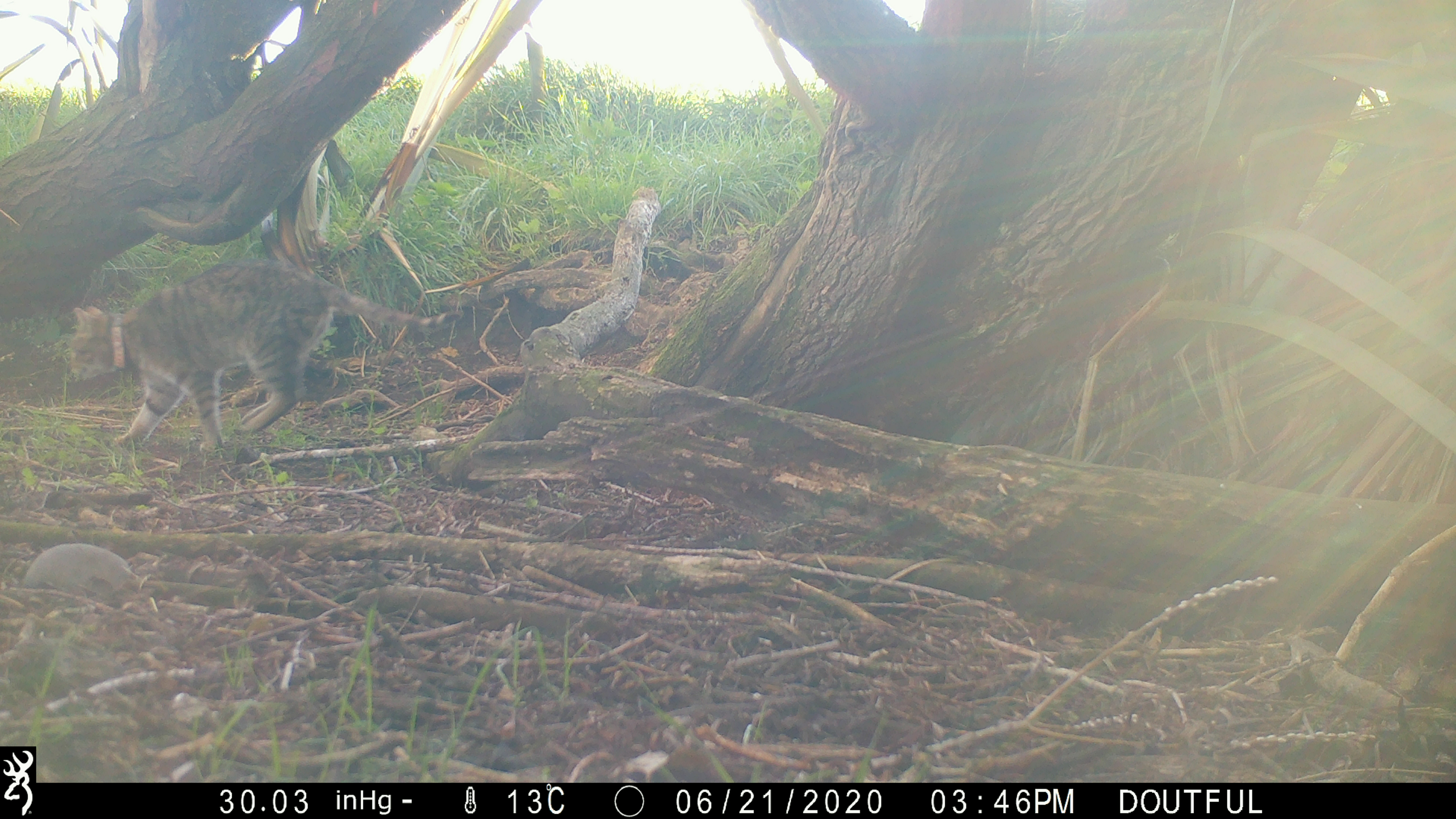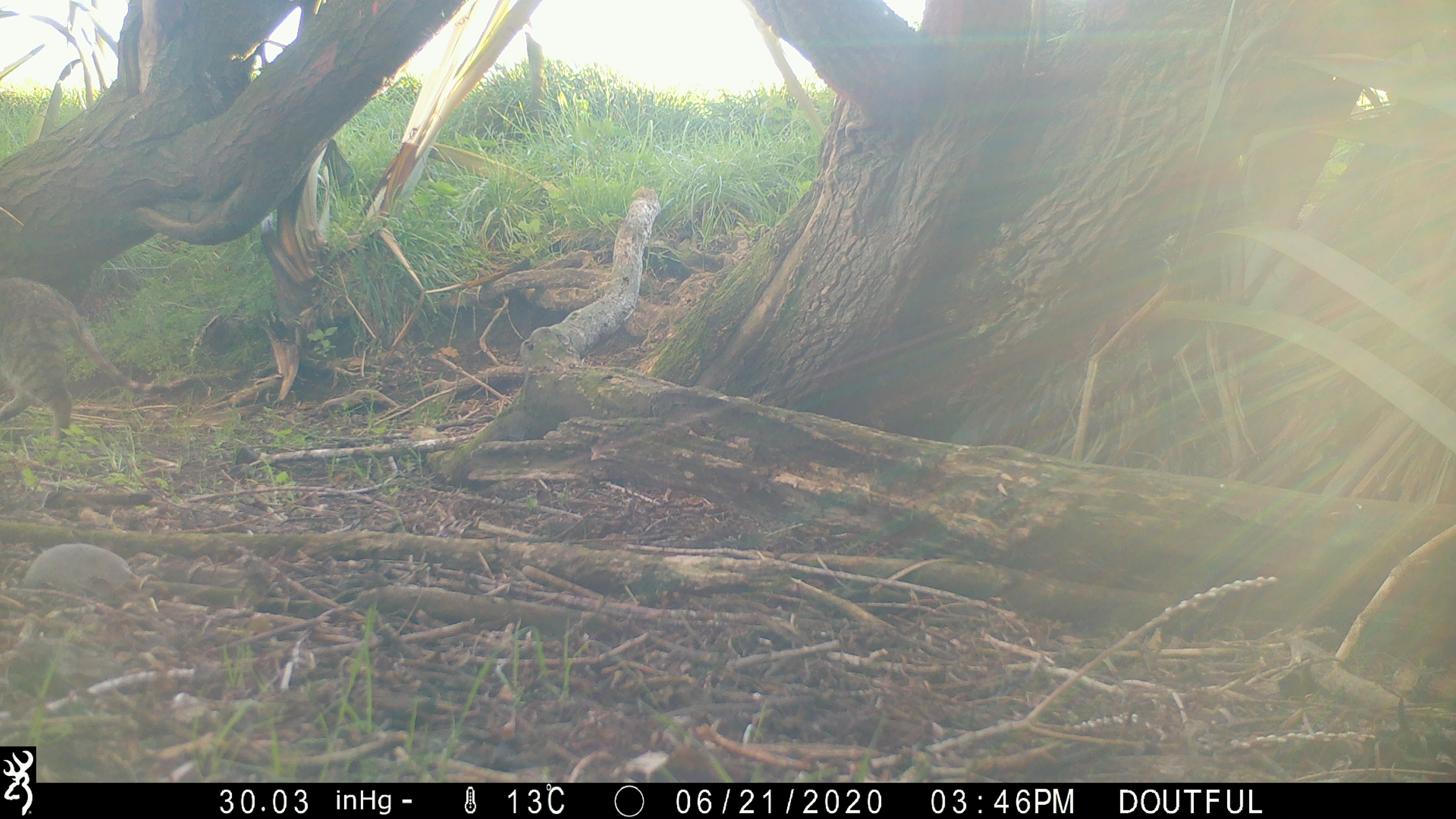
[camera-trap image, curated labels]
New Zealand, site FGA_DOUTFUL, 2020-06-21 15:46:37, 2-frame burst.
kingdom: Animalia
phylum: Chordata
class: Mammalia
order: Carnivora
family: Felidae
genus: Felis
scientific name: Felis catus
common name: domestic cat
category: cat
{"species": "cat (domestic cat) (Felis catus)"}